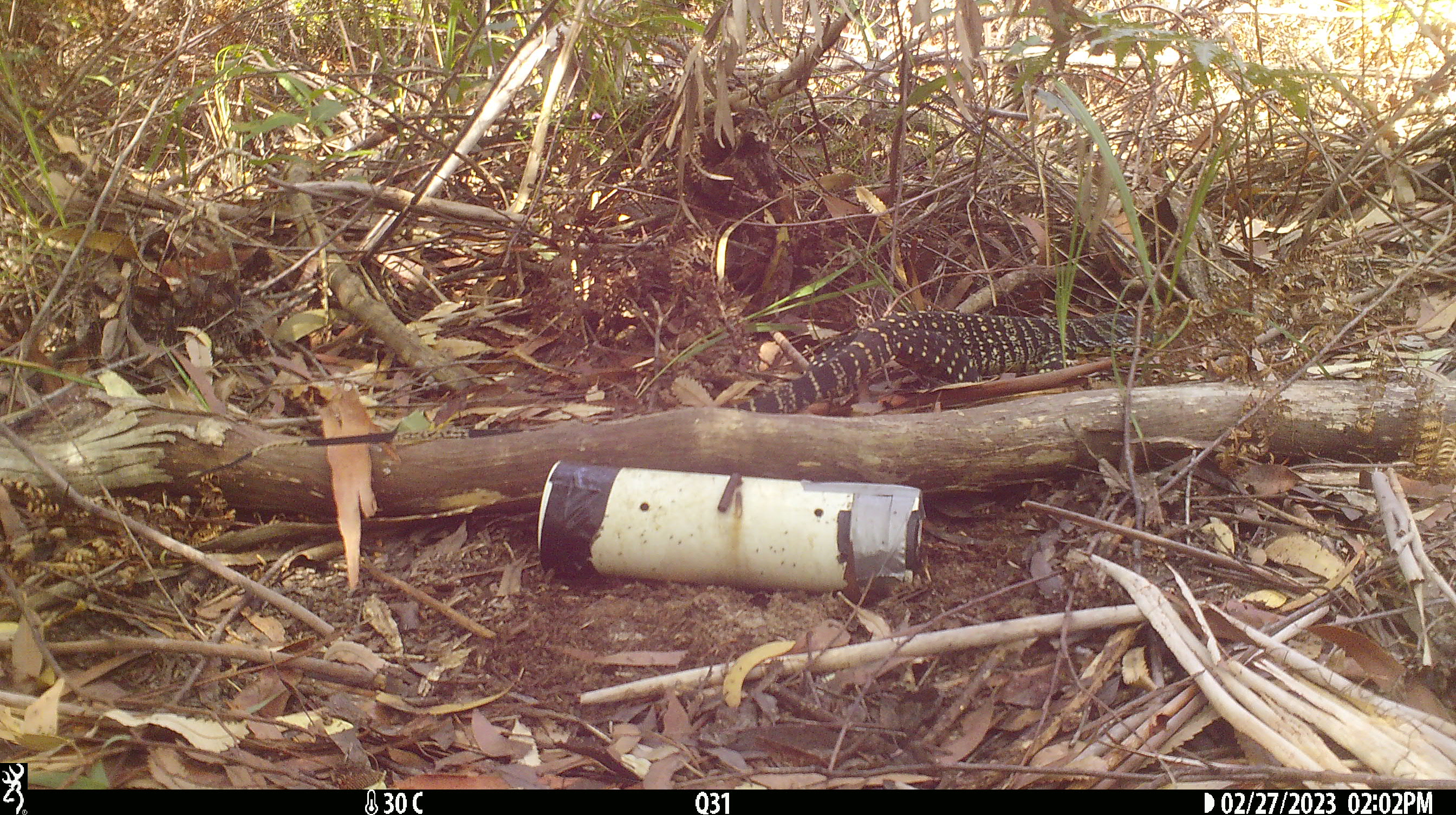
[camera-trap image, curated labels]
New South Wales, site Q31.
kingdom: Animalia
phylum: Chordata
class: Reptilia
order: Squamata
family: Varanidae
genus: Varanus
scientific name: Varanus varius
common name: lace monitor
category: goanna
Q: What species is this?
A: Goanna (lace monitor) (Varanus varius).